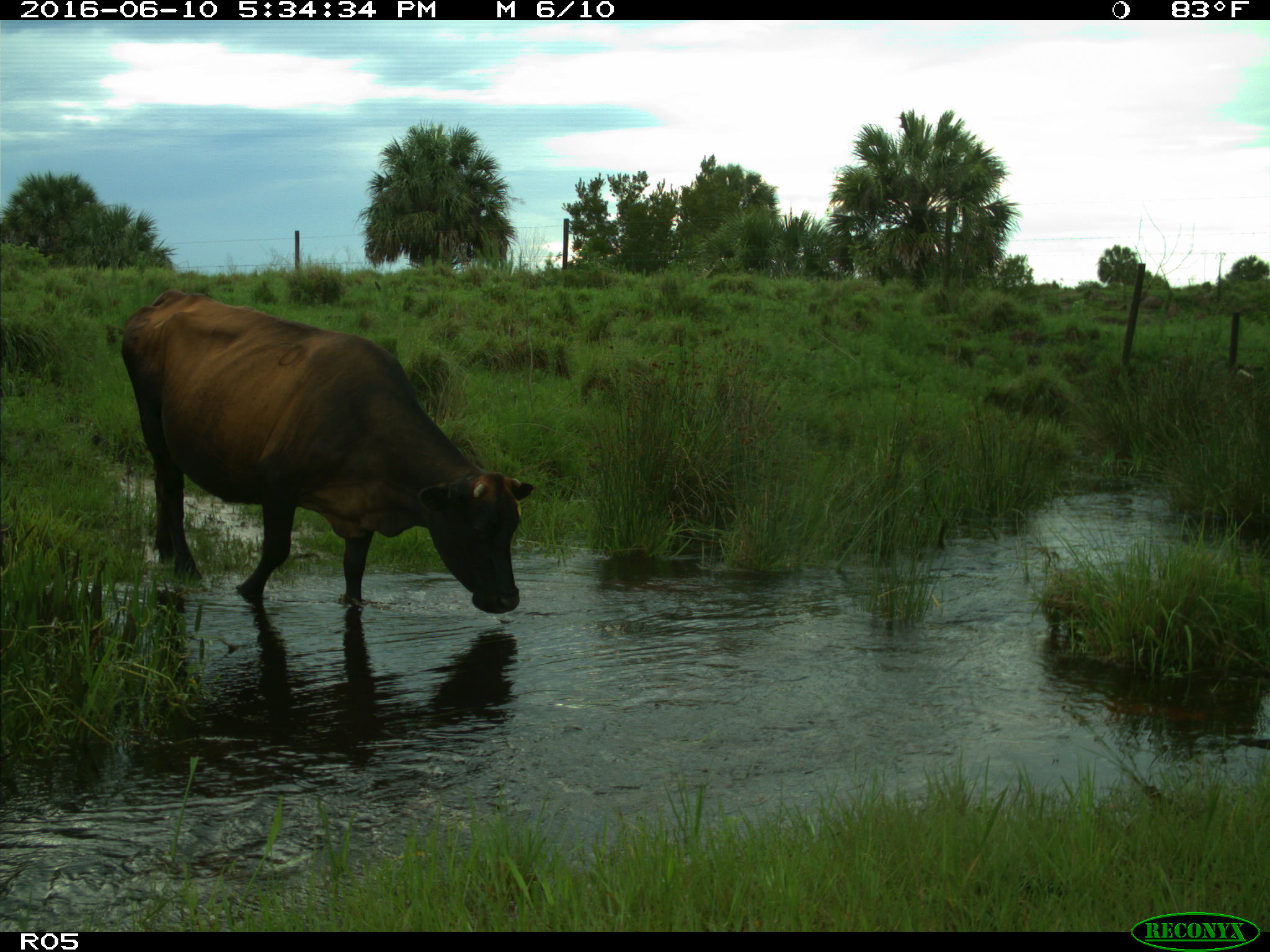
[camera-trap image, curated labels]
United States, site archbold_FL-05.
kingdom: Animalia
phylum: Chordata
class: Mammalia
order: Artiodactyla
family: Bovidae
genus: Bos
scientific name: Bos taurus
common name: domestic cow